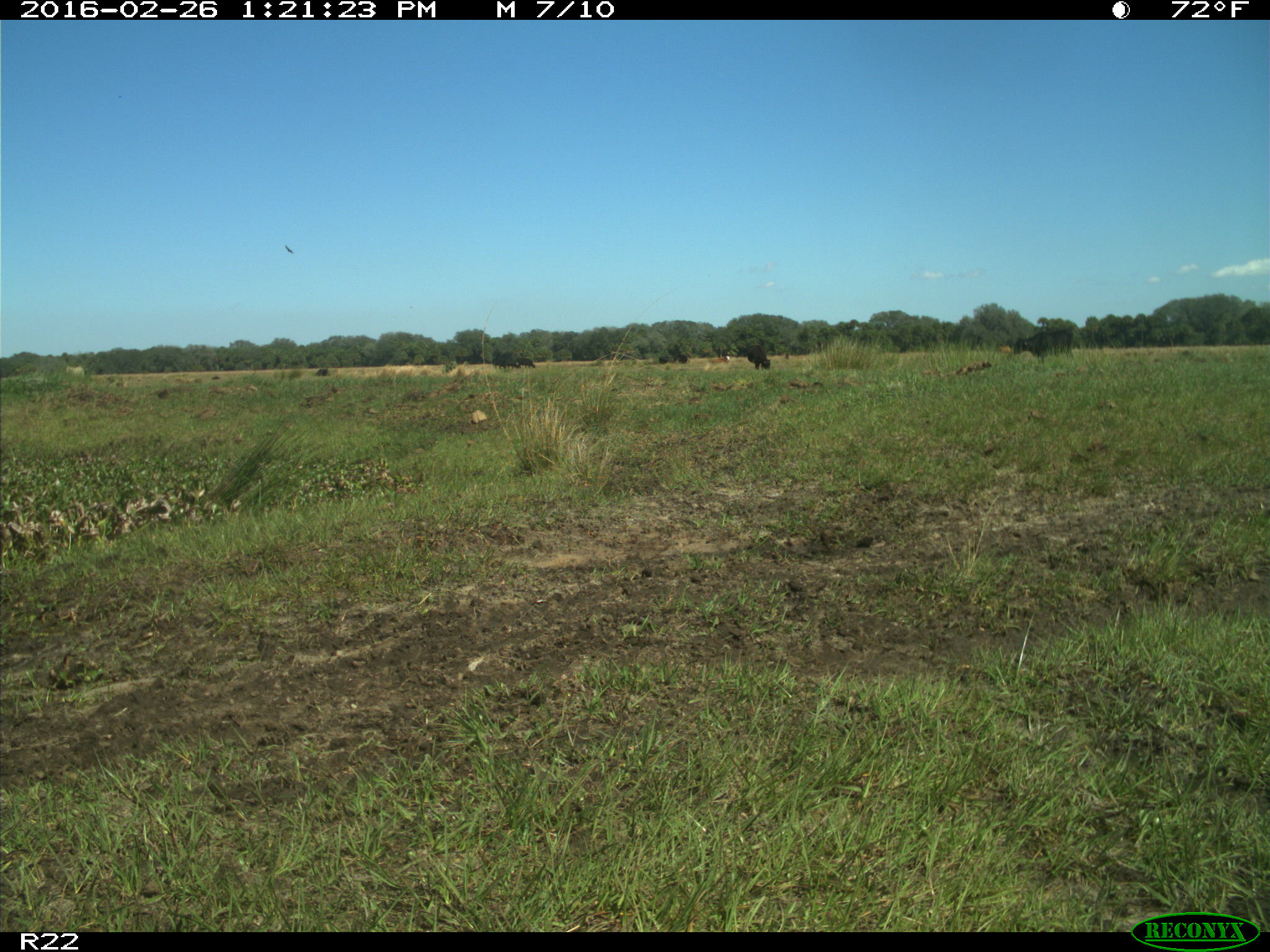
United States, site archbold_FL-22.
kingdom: Animalia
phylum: Chordata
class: Mammalia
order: Artiodactyla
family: Bovidae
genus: Bos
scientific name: Bos taurus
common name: domestic cow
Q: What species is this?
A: Bos taurus (domestic cow).